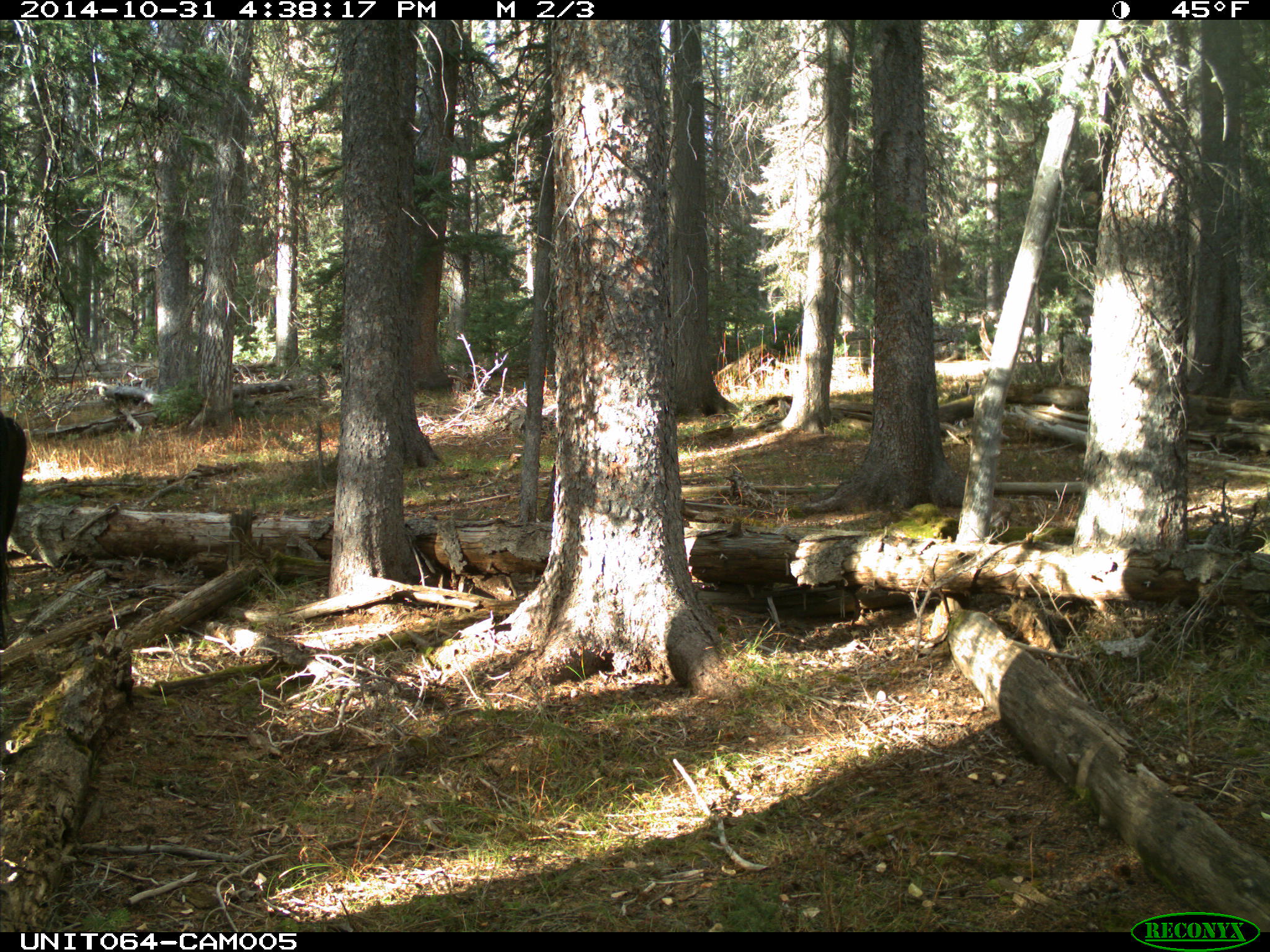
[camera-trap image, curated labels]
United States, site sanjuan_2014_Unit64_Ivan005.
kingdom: Animalia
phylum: Chordata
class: Mammalia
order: Artiodactyla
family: Bovidae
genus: Bos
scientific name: Bos taurus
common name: domestic cow